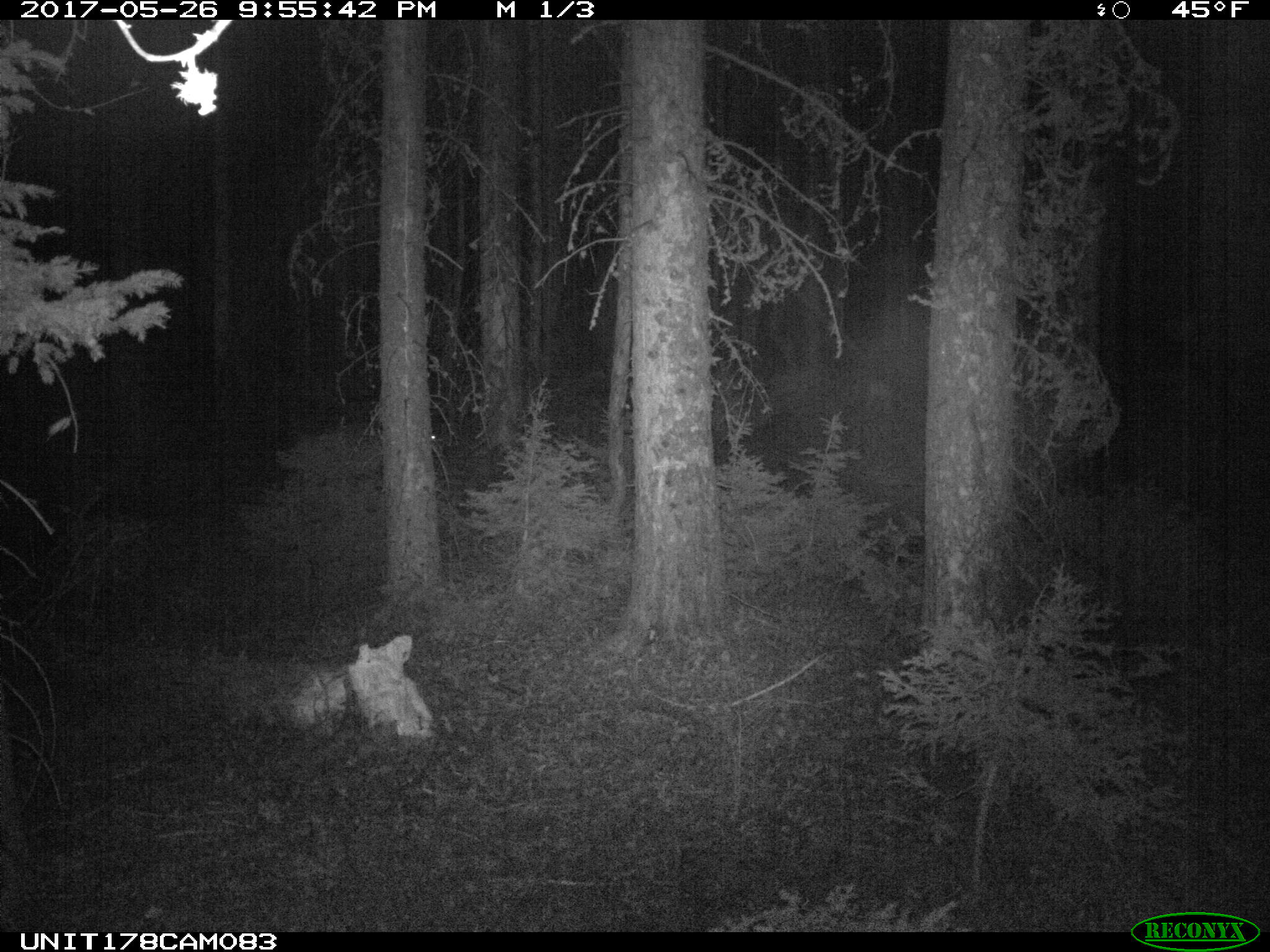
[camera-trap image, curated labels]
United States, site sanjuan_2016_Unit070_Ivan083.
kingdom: Animalia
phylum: Chordata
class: Mammalia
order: Artiodactyla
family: Cervidae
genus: Odocoileus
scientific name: Odocoileus hemionus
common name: mule deer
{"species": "Odocoileus hemionus (mule deer)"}